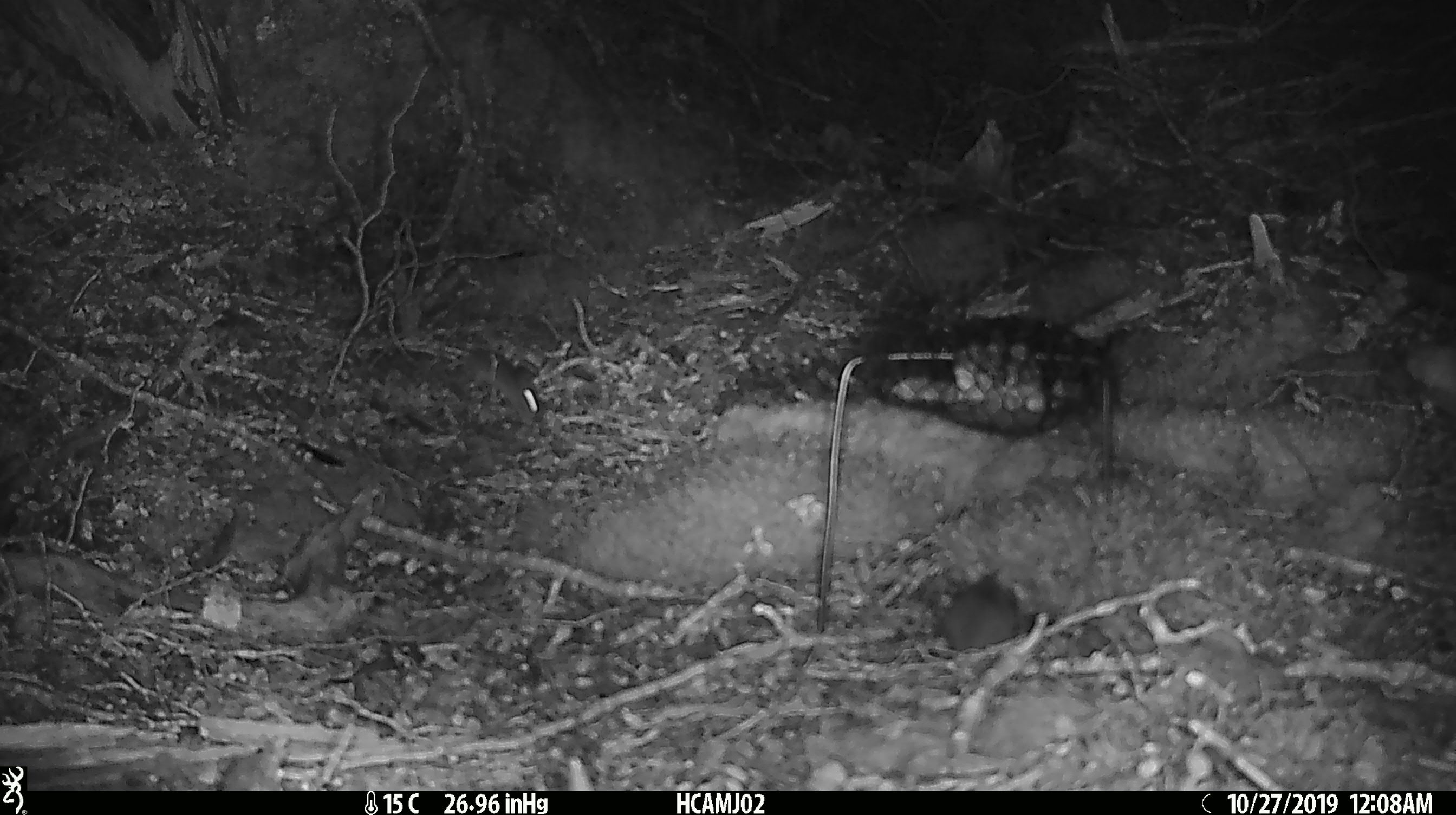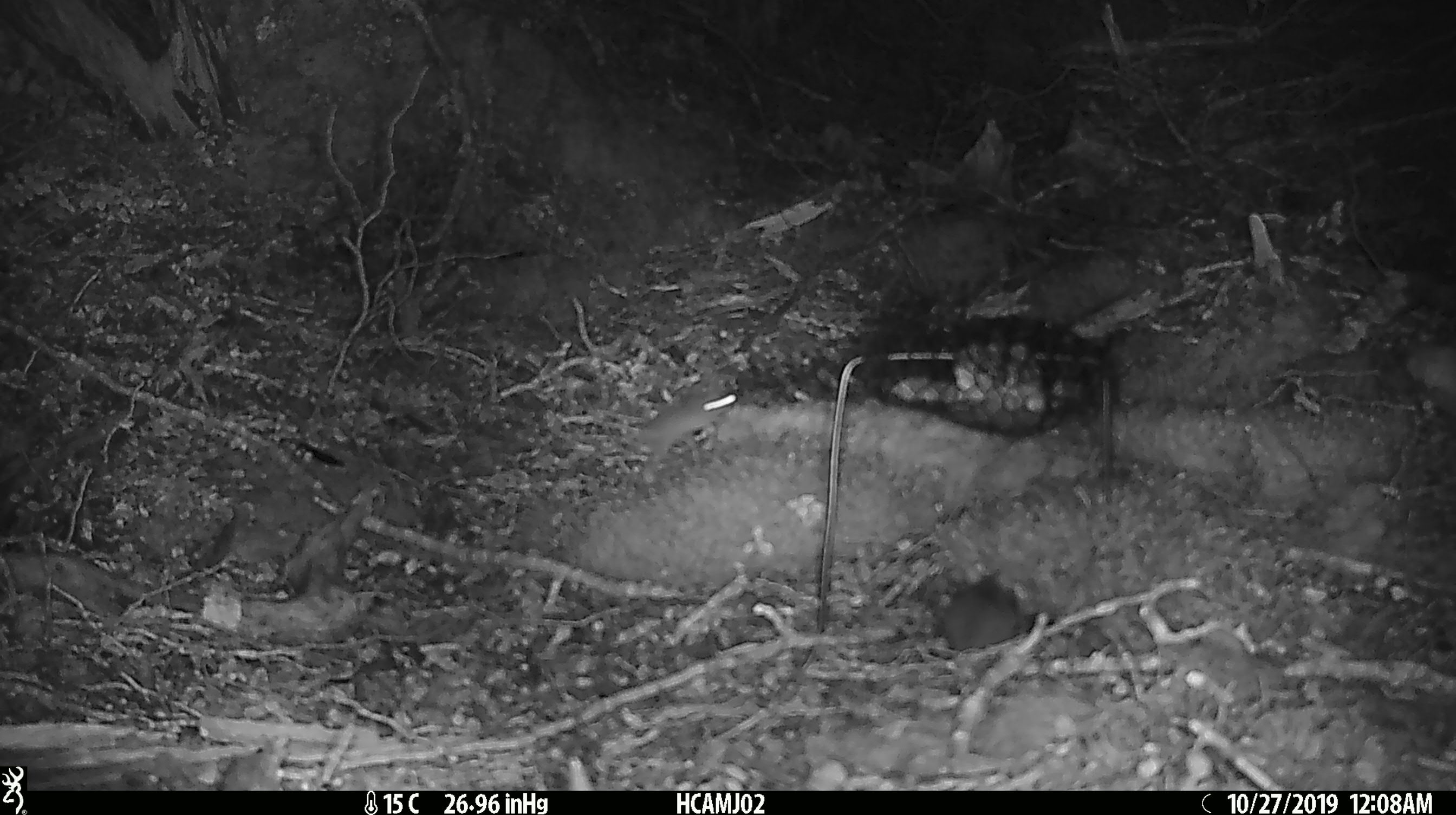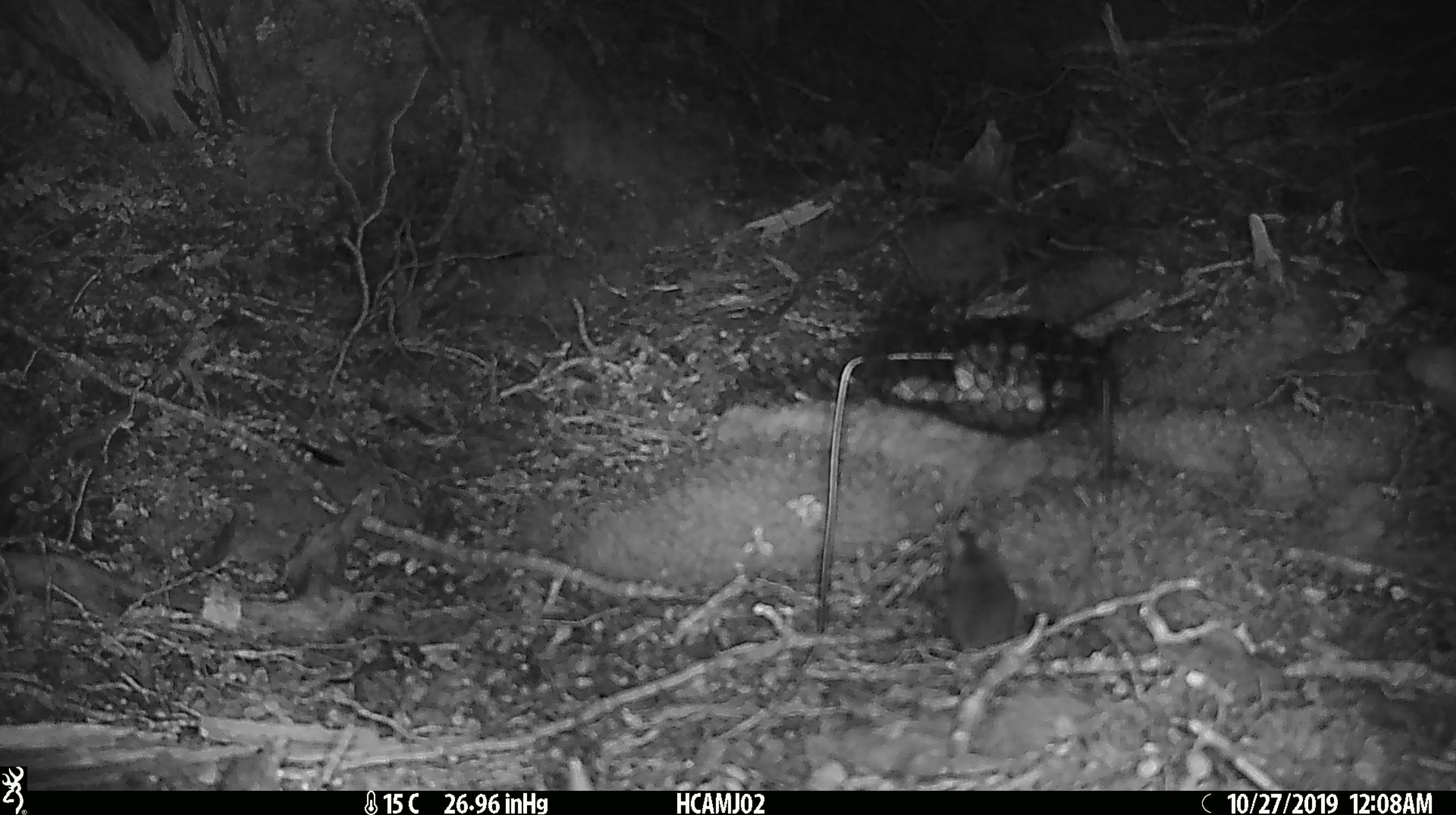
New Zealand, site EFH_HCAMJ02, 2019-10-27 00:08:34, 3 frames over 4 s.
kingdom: Animalia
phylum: Chordata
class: Mammalia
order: Rodentia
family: Muridae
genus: Mus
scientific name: Mus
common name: mouse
Mouse (Mus).